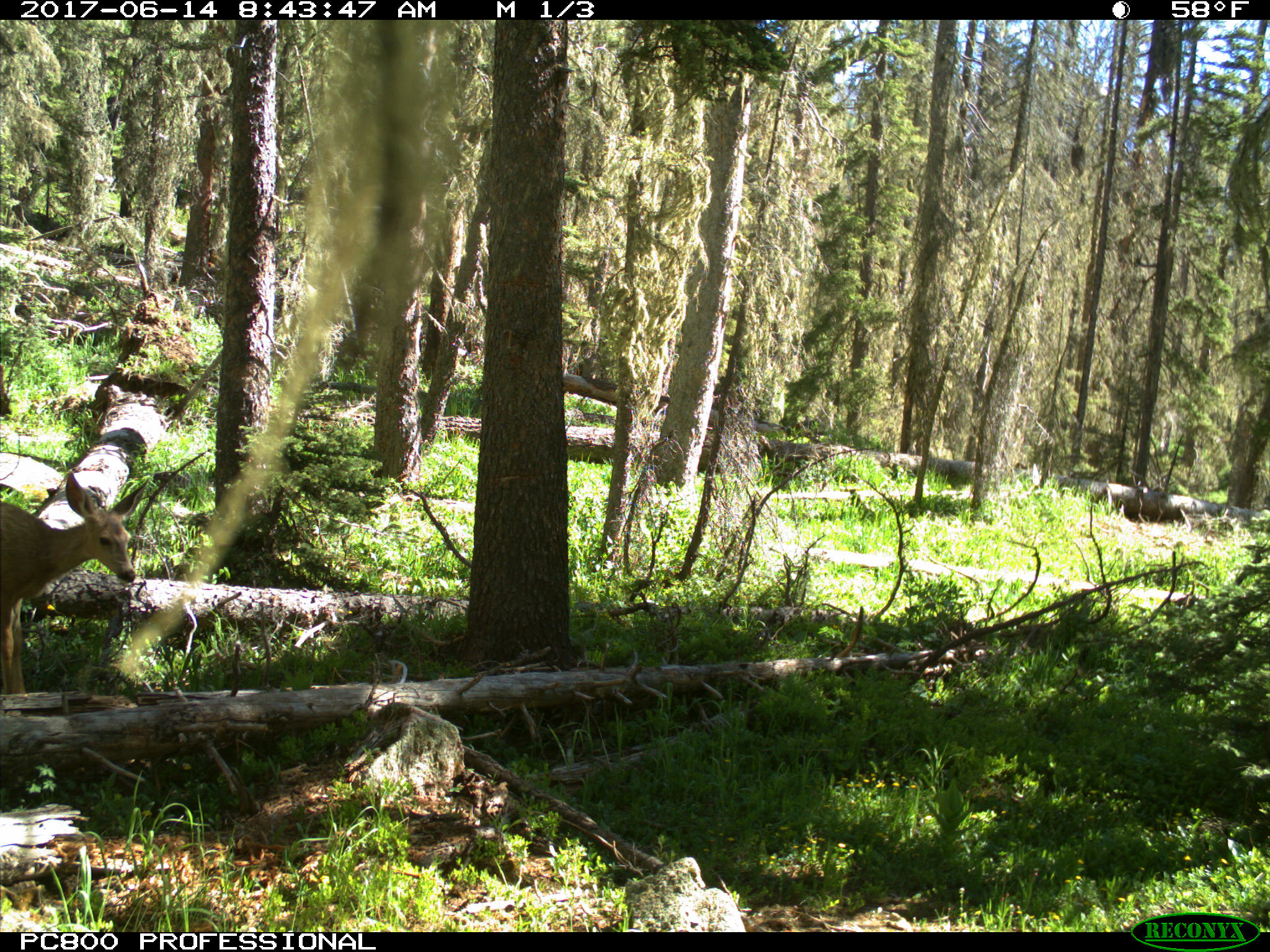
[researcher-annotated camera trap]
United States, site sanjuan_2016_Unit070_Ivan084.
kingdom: Animalia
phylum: Chordata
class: Mammalia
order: Artiodactyla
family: Cervidae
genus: Odocoileus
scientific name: Odocoileus hemionus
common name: mule deer